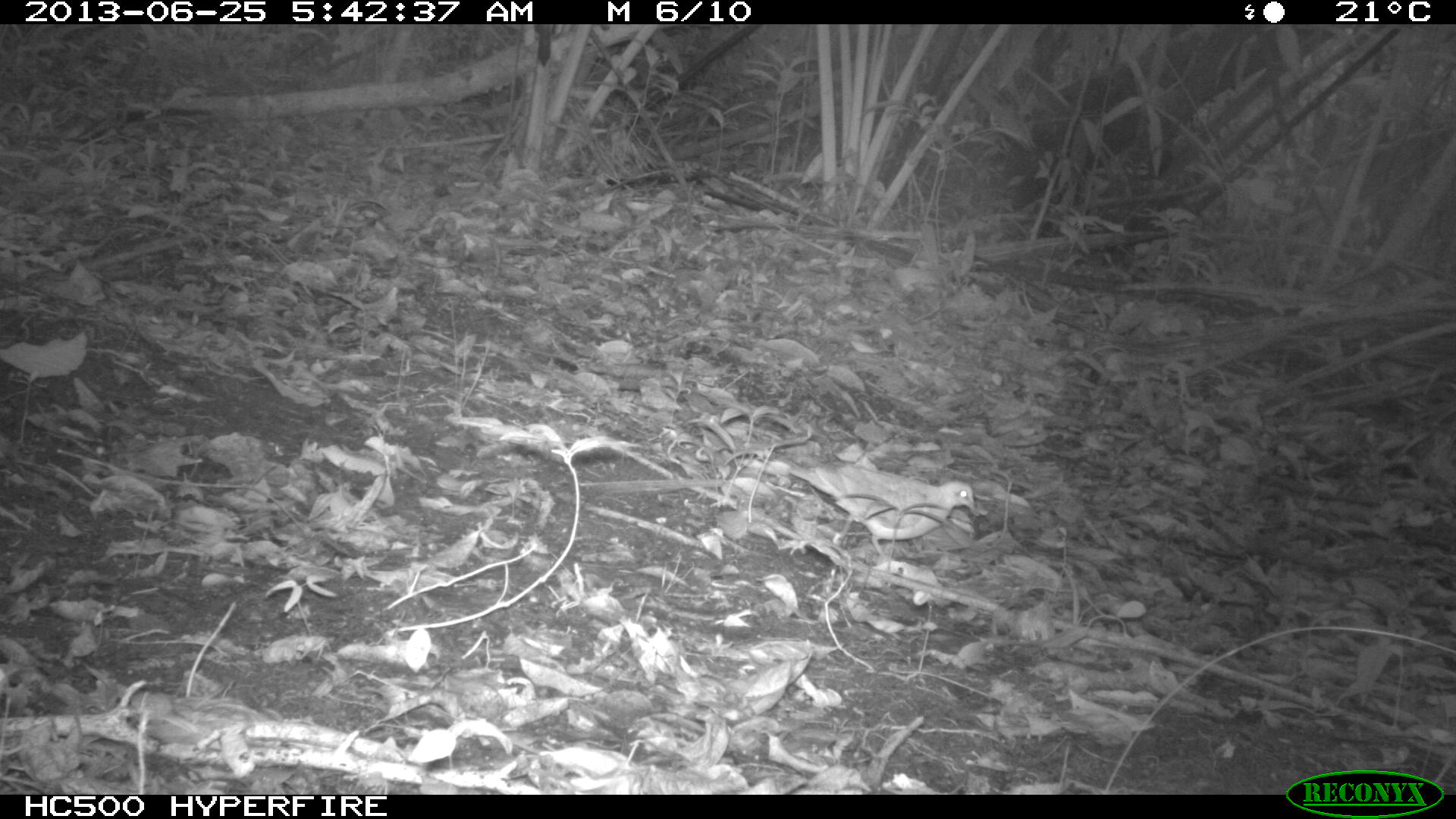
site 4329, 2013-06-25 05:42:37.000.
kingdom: Animalia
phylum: Chordata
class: Aves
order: Columbiformes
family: Columbidae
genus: Geotrygon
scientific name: Geotrygon montana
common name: ruddy quail-dove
Geotrygon montana (ruddy quail-dove), count 1.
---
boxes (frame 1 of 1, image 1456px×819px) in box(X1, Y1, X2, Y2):
geotrygon montana: box(784, 458, 981, 562)